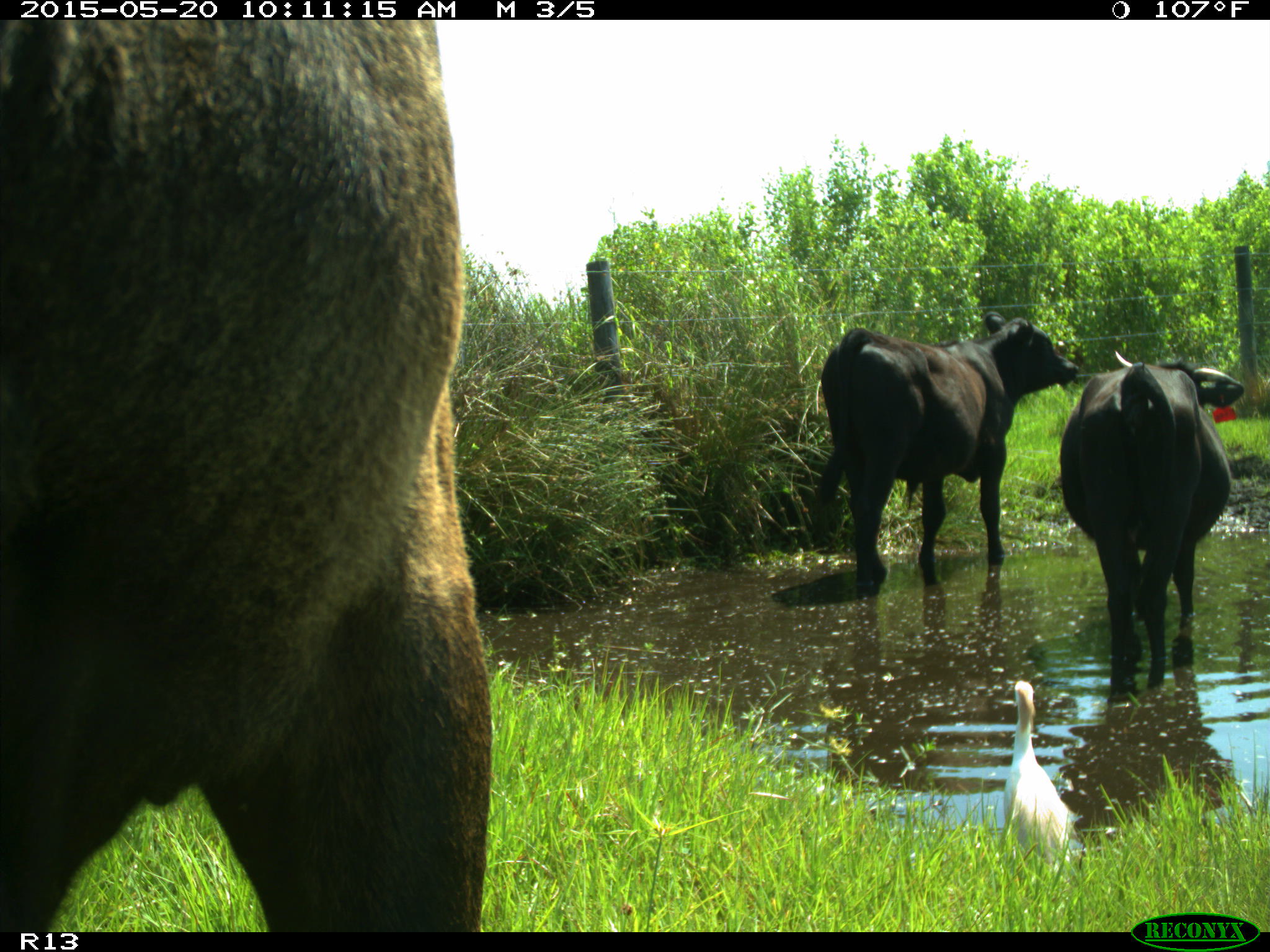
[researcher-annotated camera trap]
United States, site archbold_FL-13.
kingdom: Animalia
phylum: Chordata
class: Mammalia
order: Artiodactyla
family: Bovidae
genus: Bos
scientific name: Bos taurus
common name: domestic cow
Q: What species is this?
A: Bos taurus (domestic cow).